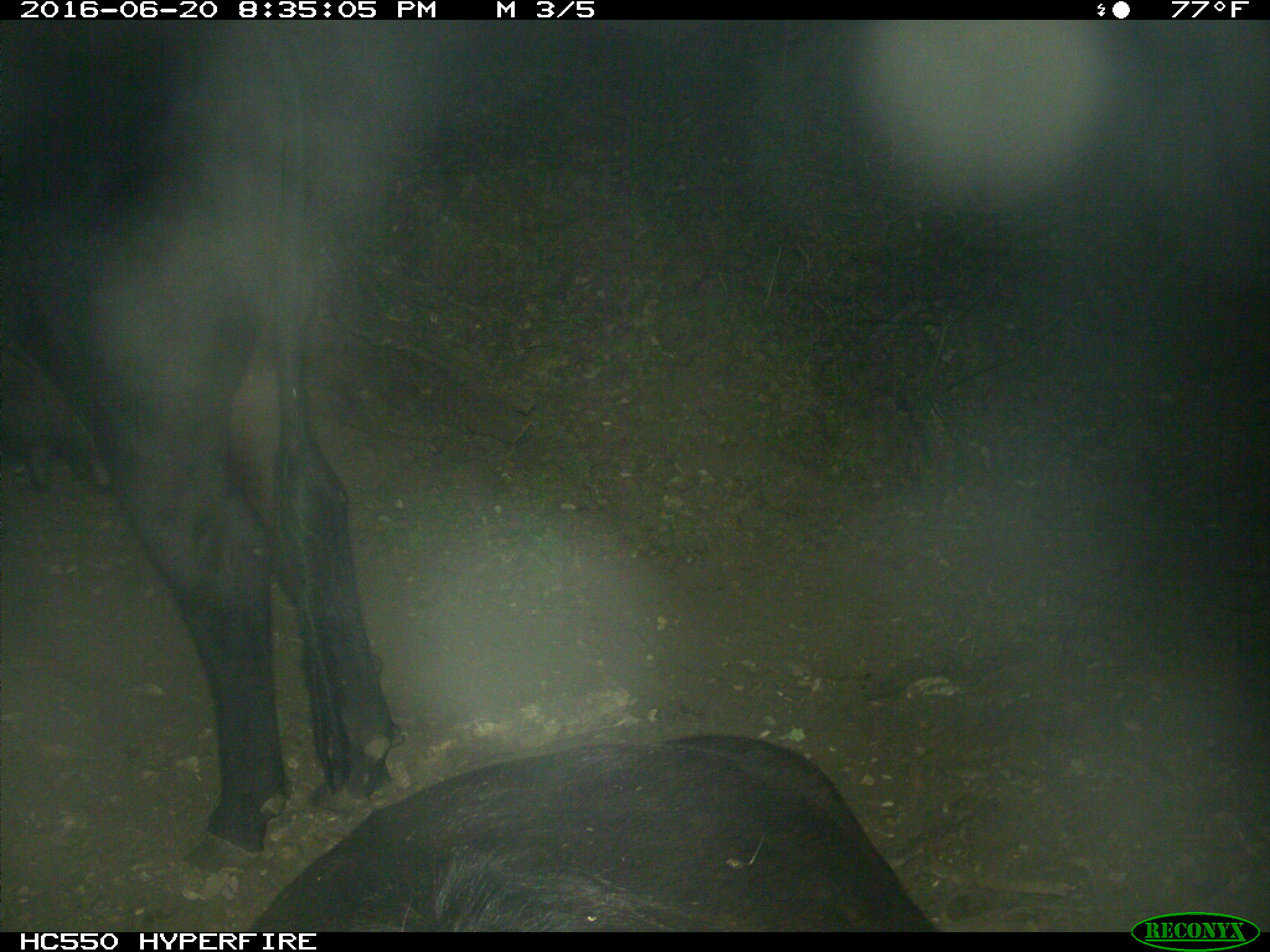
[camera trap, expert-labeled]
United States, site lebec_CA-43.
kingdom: Animalia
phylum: Chordata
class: Mammalia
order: Artiodactyla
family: Bovidae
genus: Bos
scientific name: Bos taurus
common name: domestic cow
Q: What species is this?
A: Bos taurus (domestic cow).